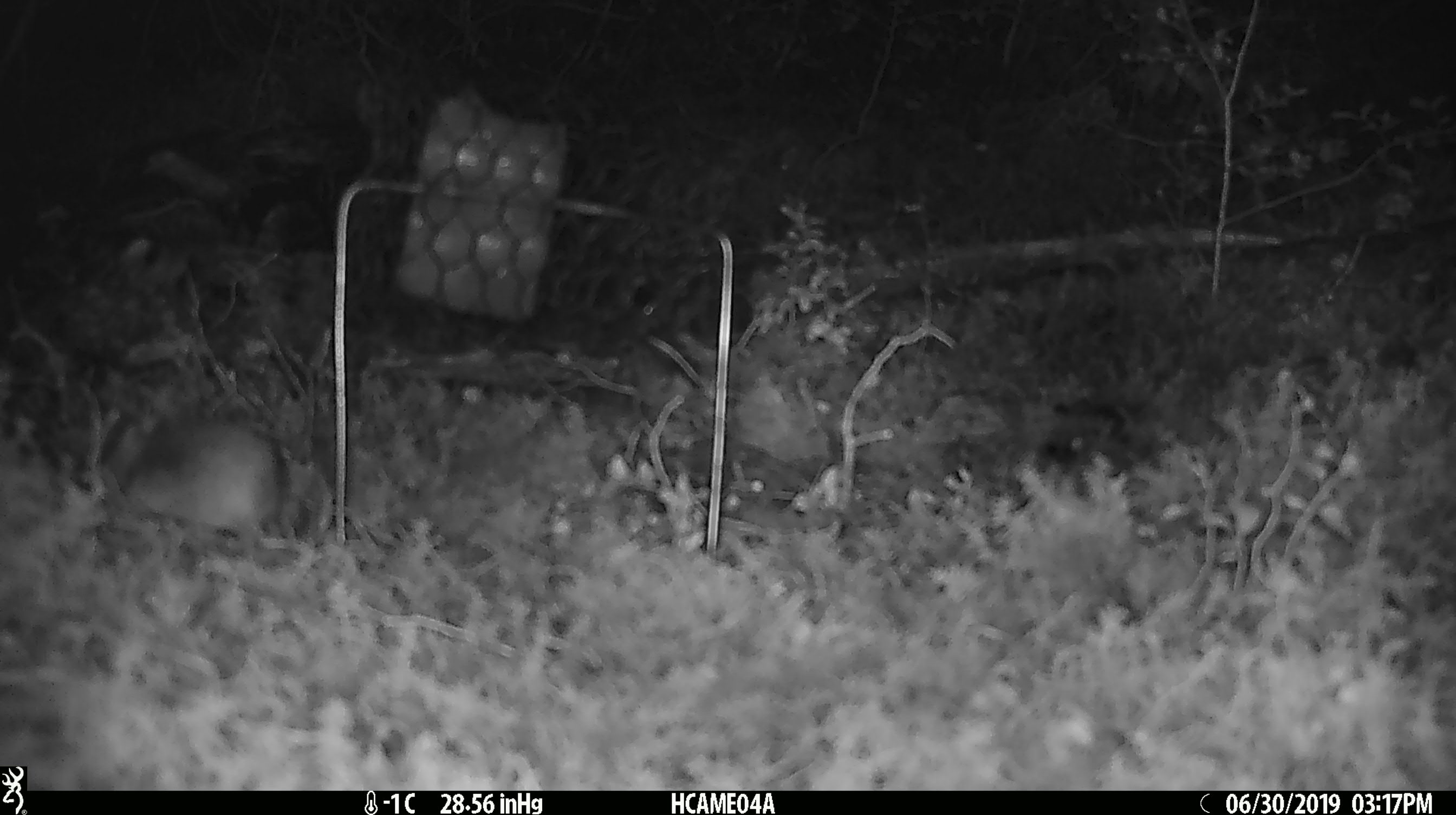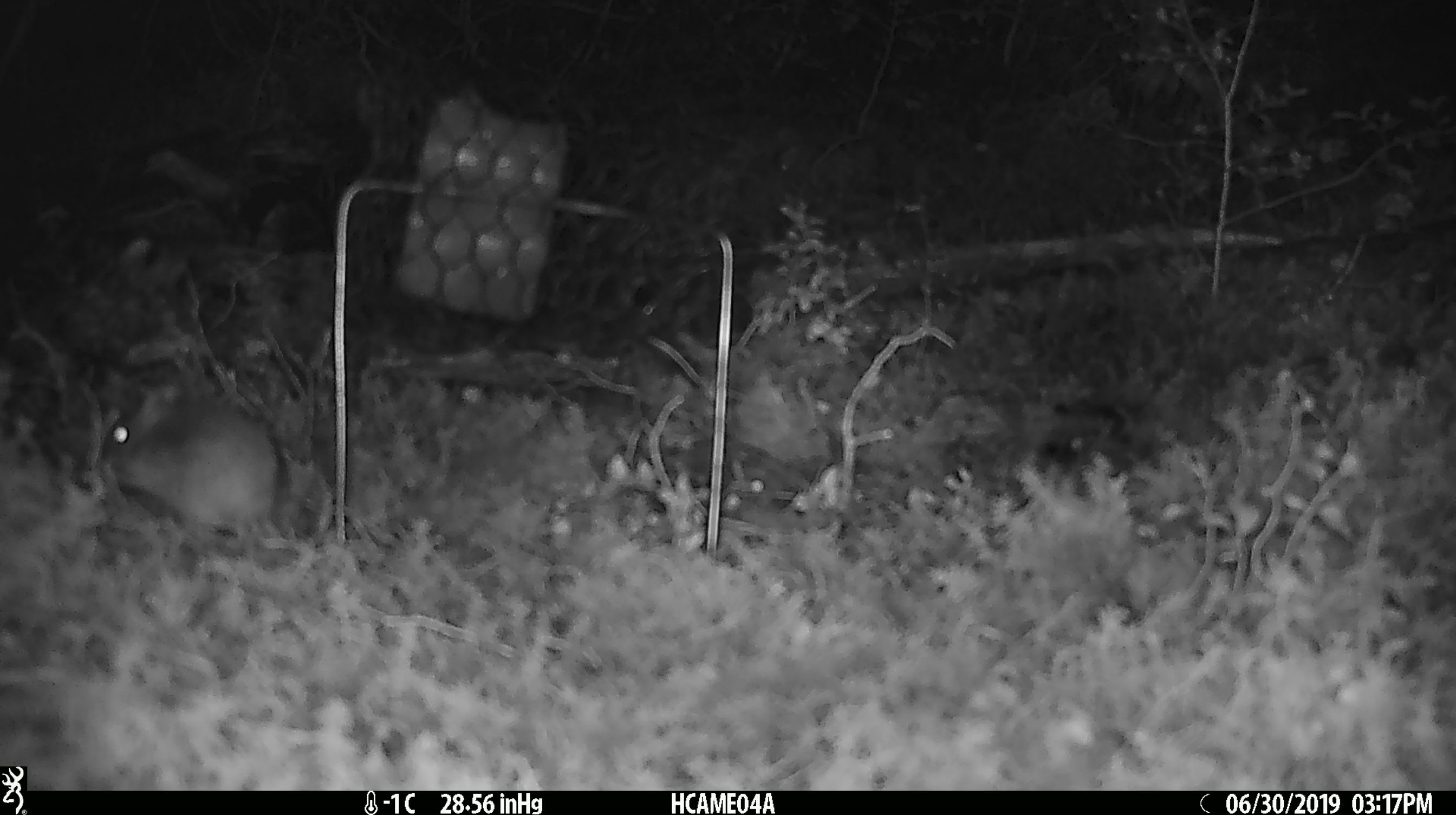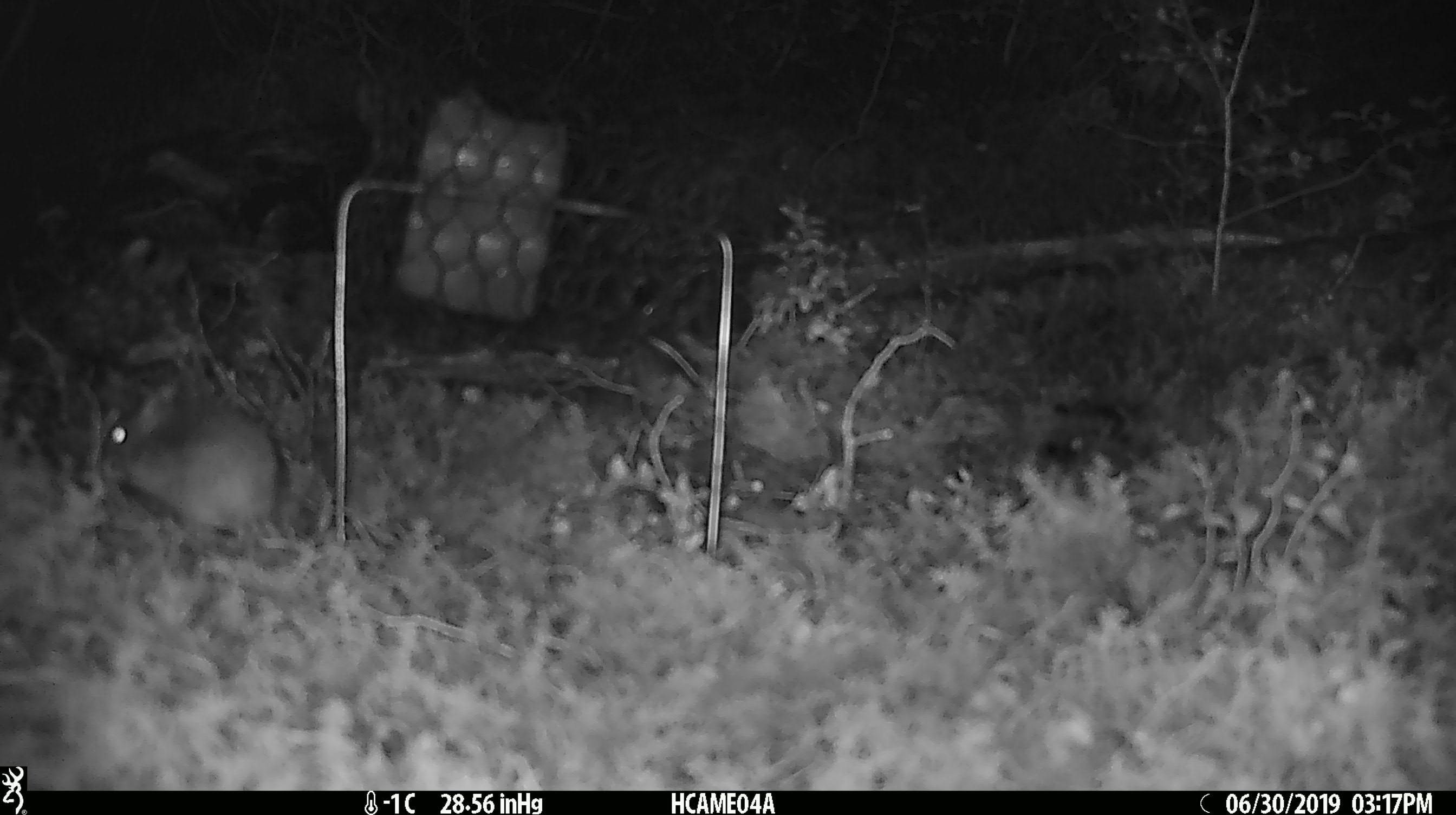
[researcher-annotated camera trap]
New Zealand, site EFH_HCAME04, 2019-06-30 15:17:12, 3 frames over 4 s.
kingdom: Animalia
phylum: Chordata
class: Mammalia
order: Rodentia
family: Muridae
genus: Mus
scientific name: Mus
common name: mouse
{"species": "mouse (Mus)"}